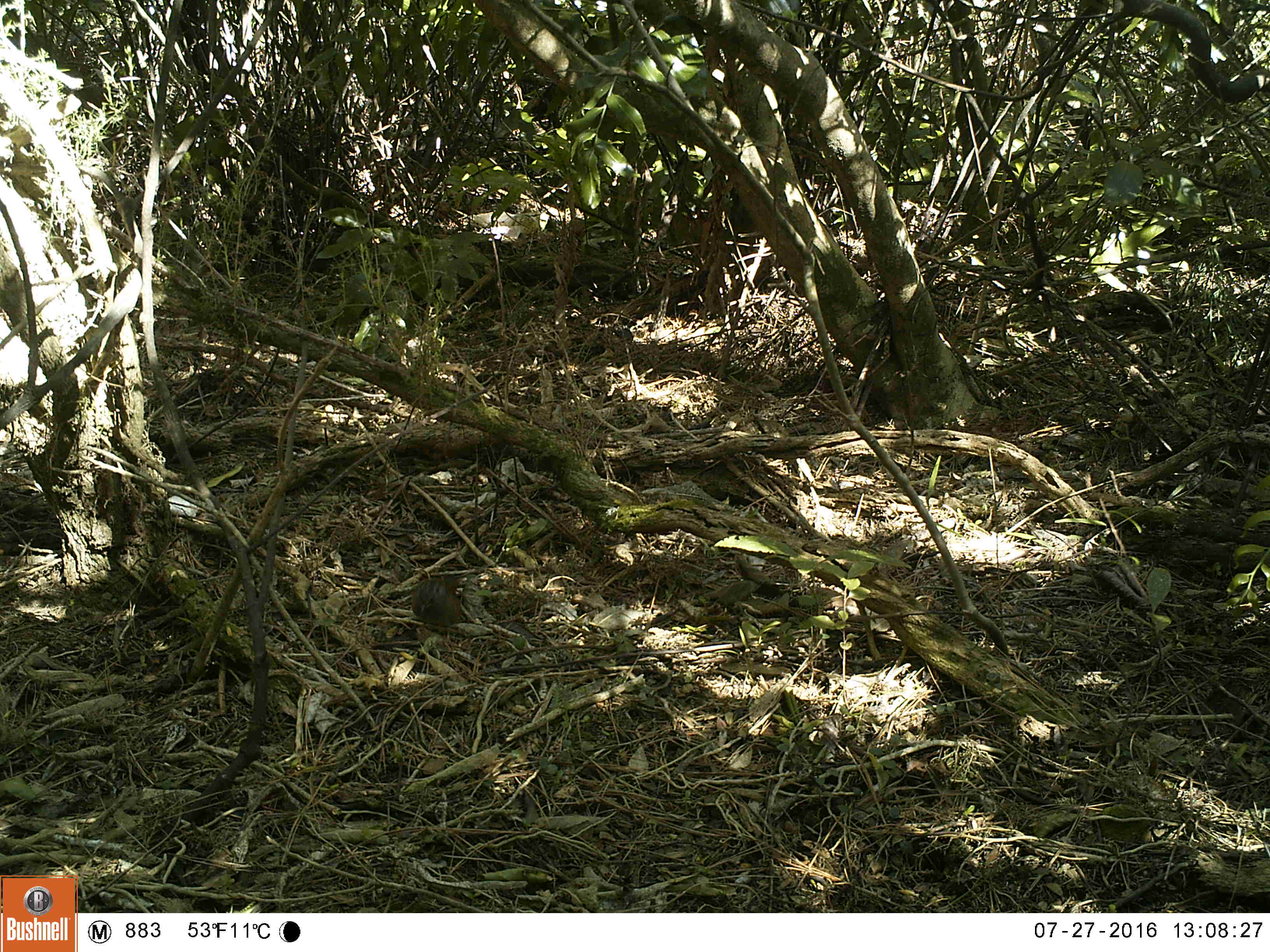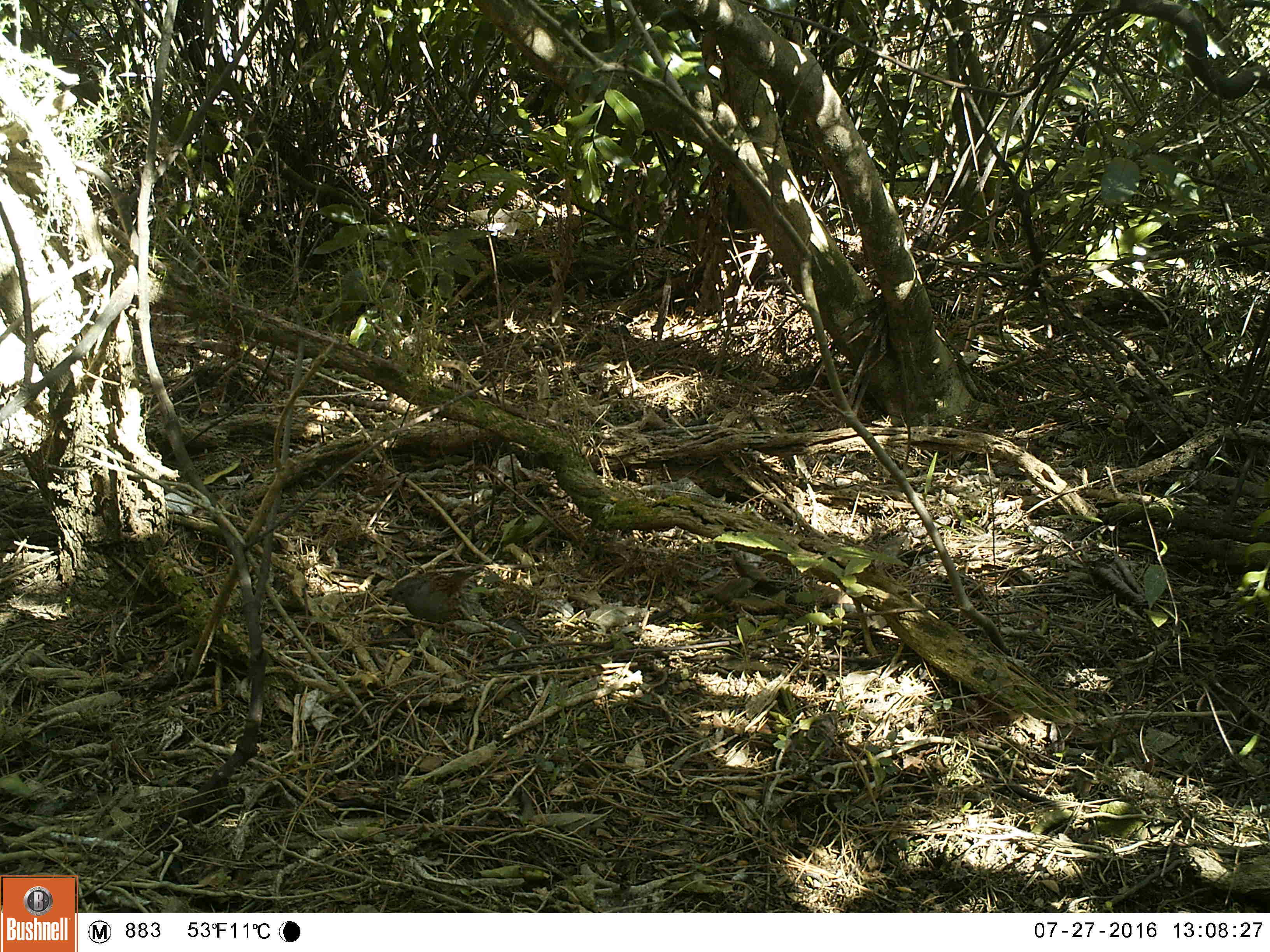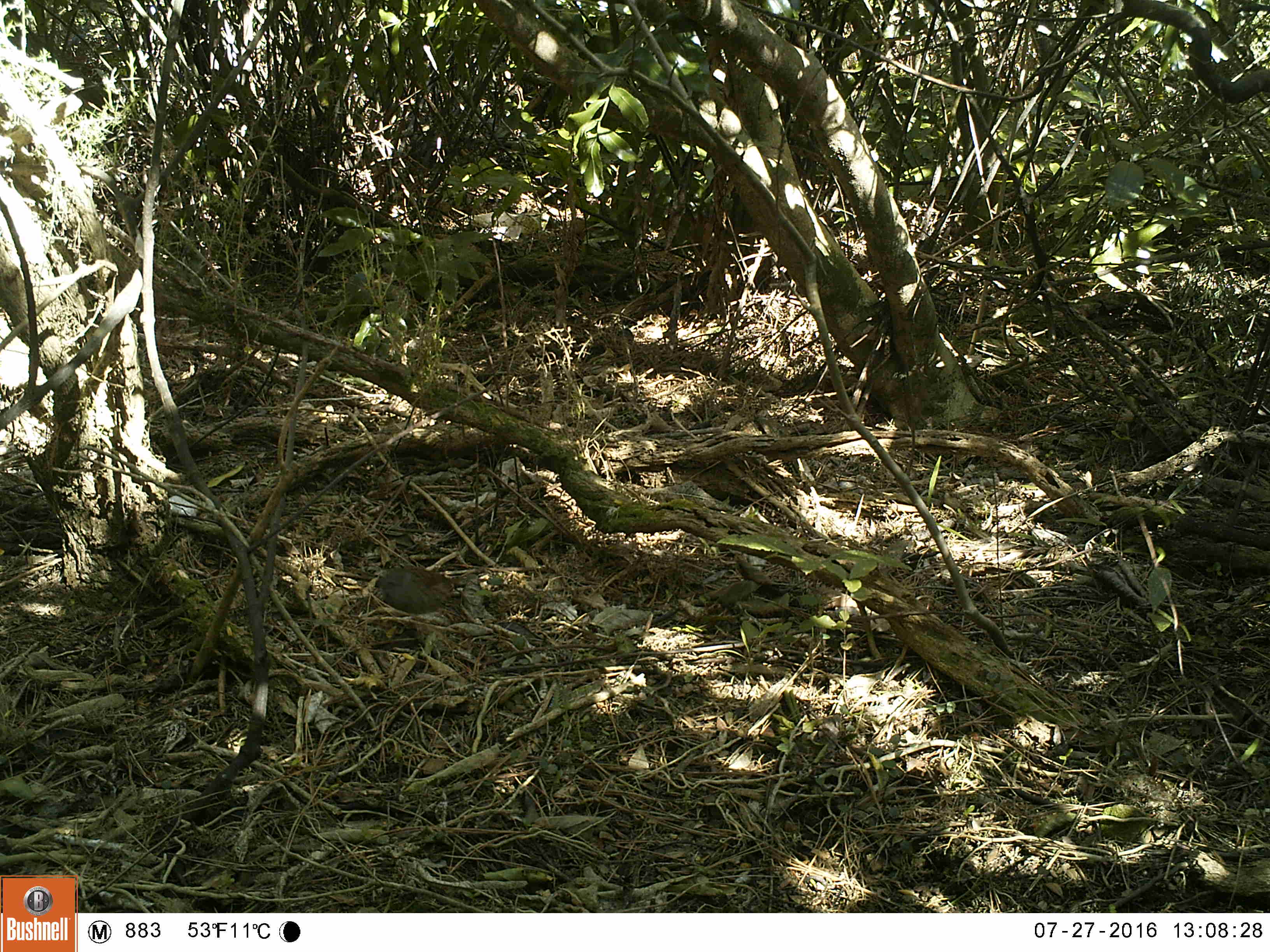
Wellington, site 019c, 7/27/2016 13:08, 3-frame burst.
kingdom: Animalia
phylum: Chordata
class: Aves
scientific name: Aves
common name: bird